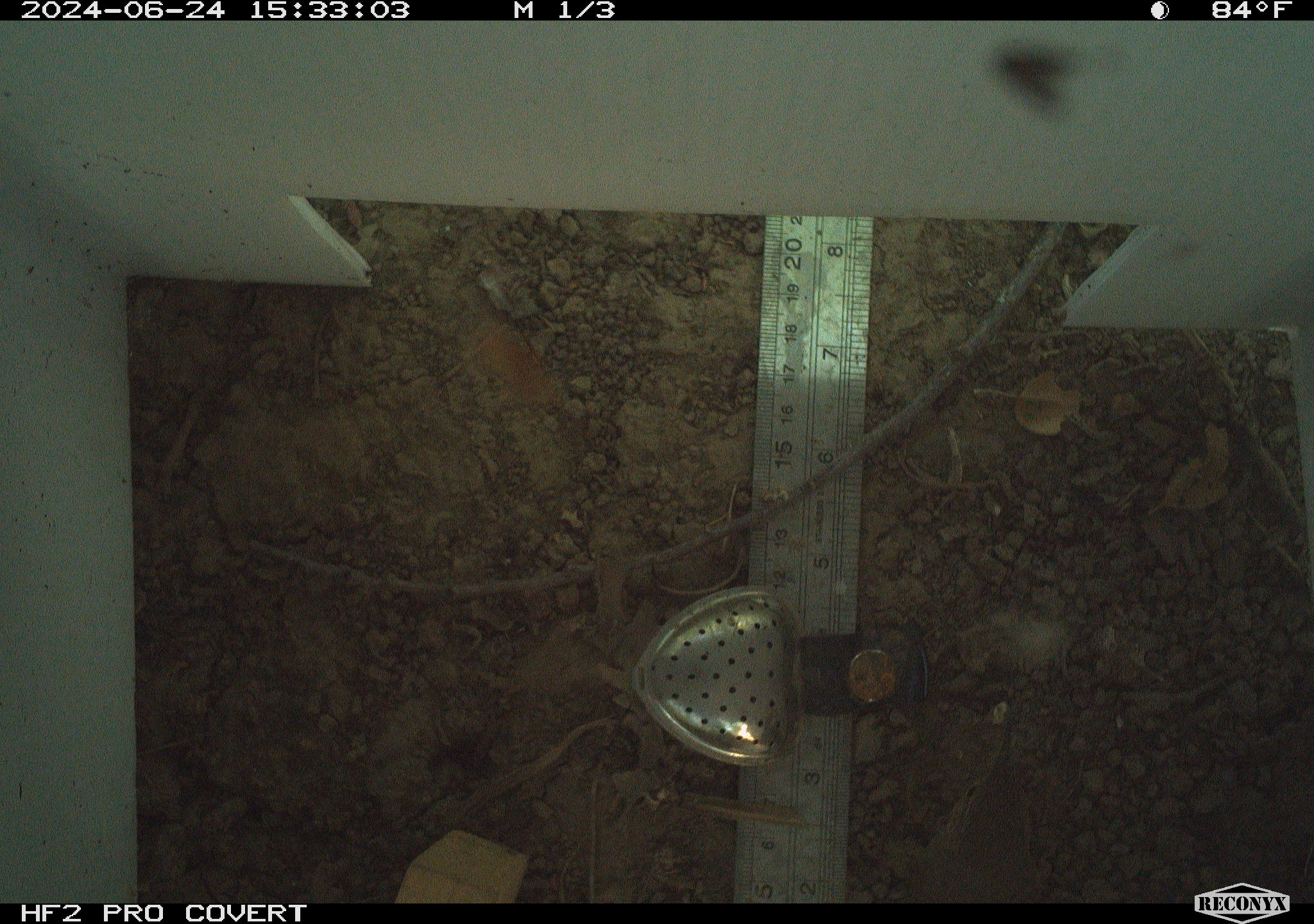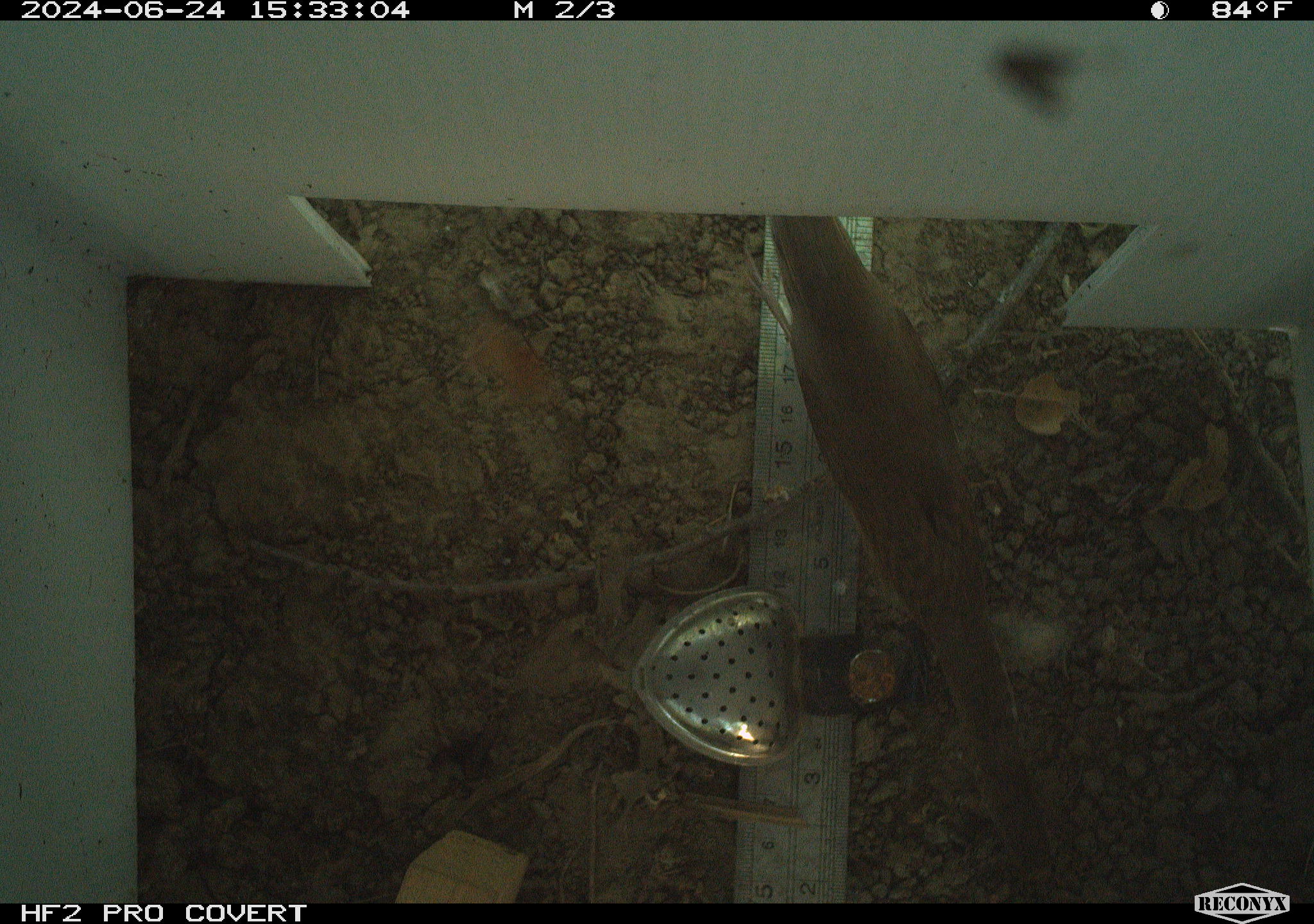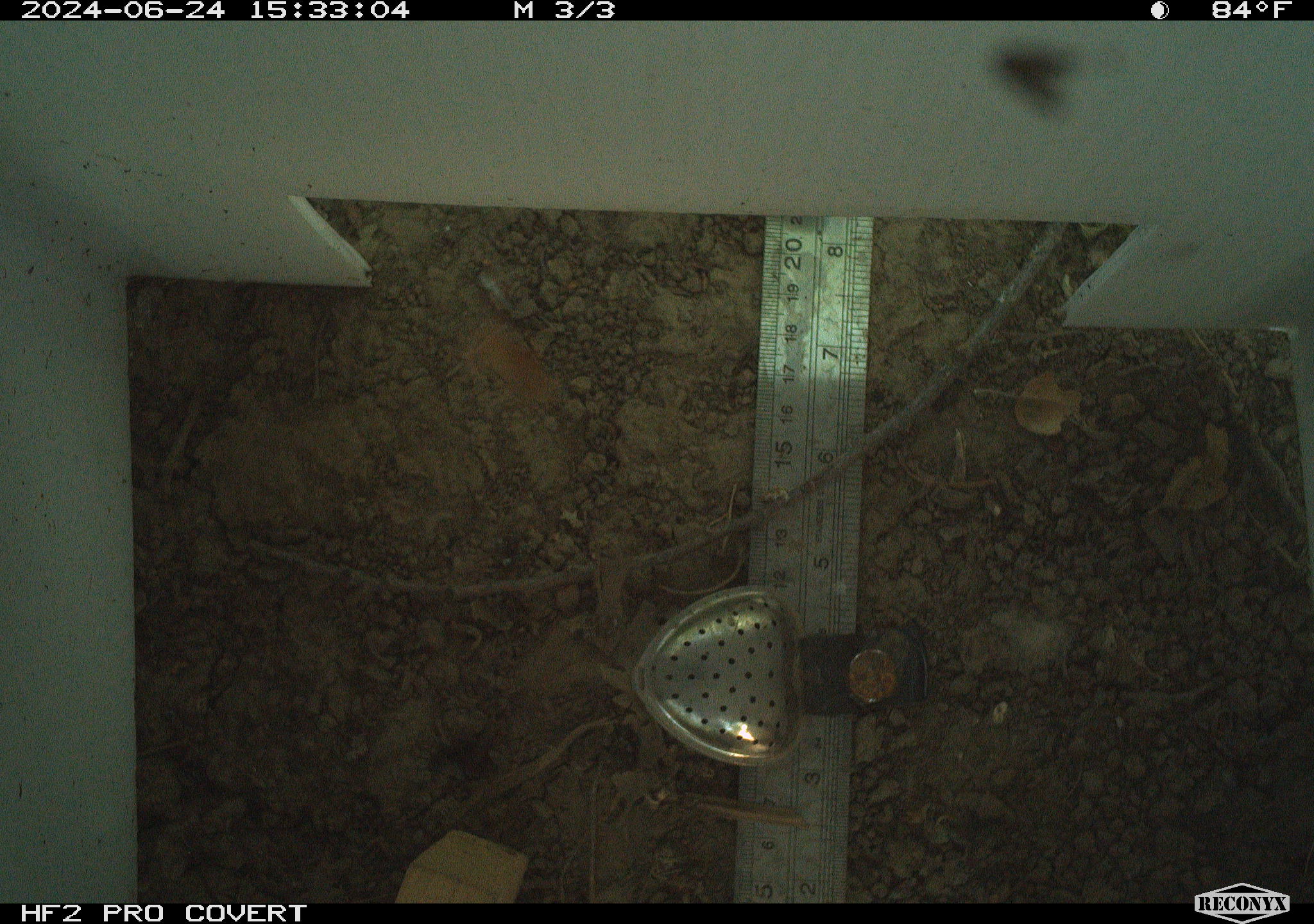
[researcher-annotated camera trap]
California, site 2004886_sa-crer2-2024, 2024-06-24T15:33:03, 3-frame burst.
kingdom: Animalia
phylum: Chordata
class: Aves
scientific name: Aves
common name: bird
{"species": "bird (Aves)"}